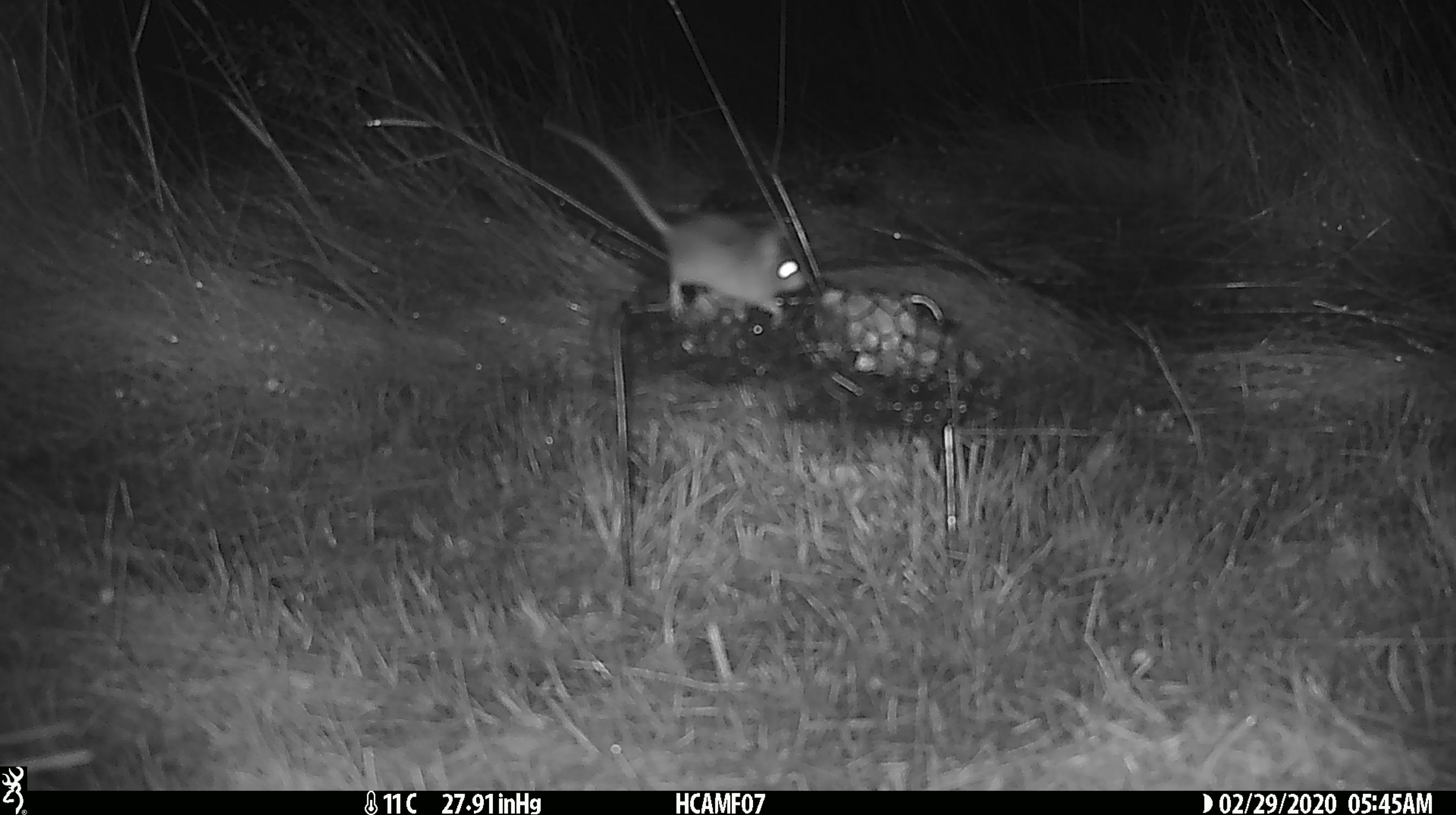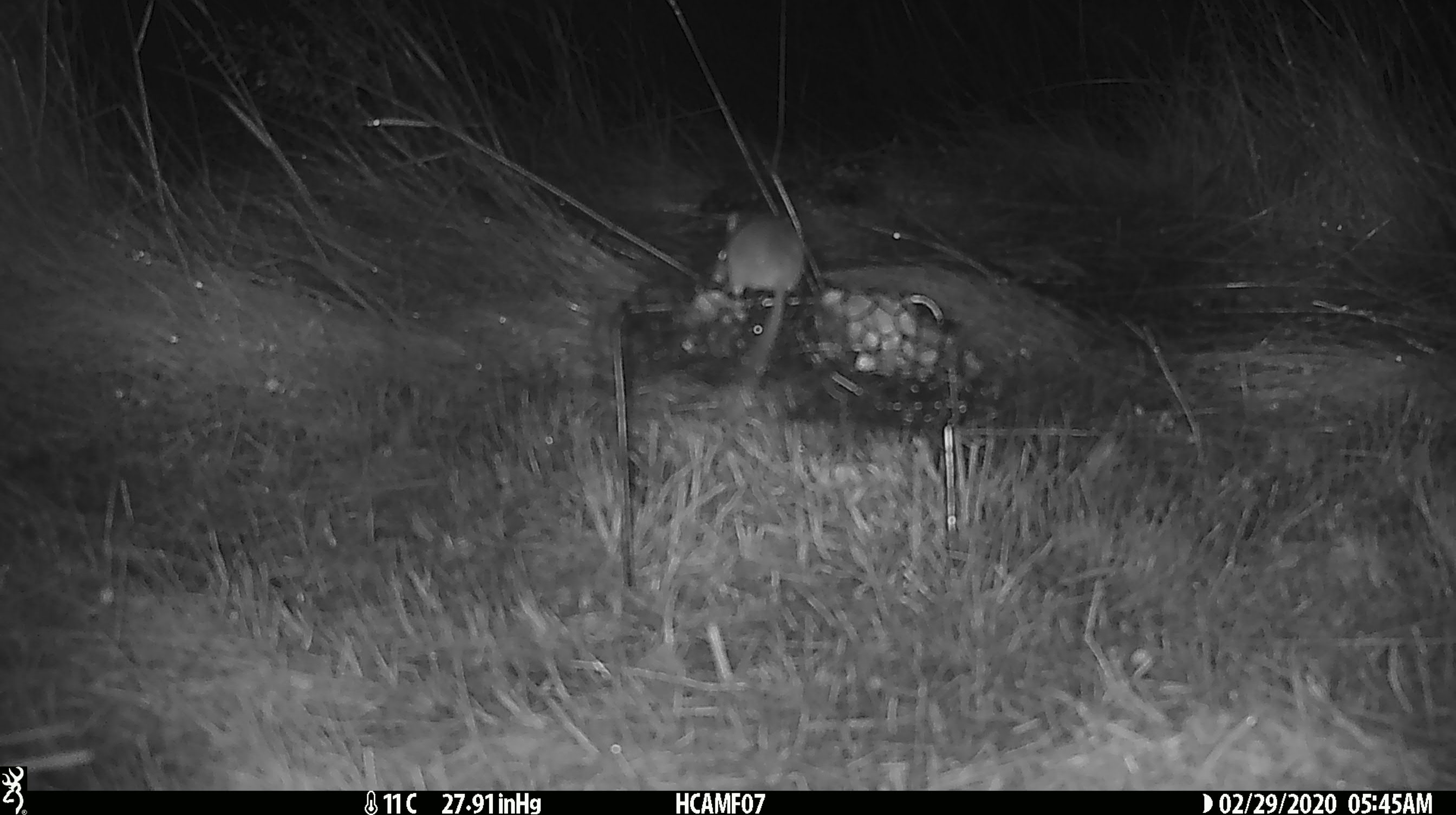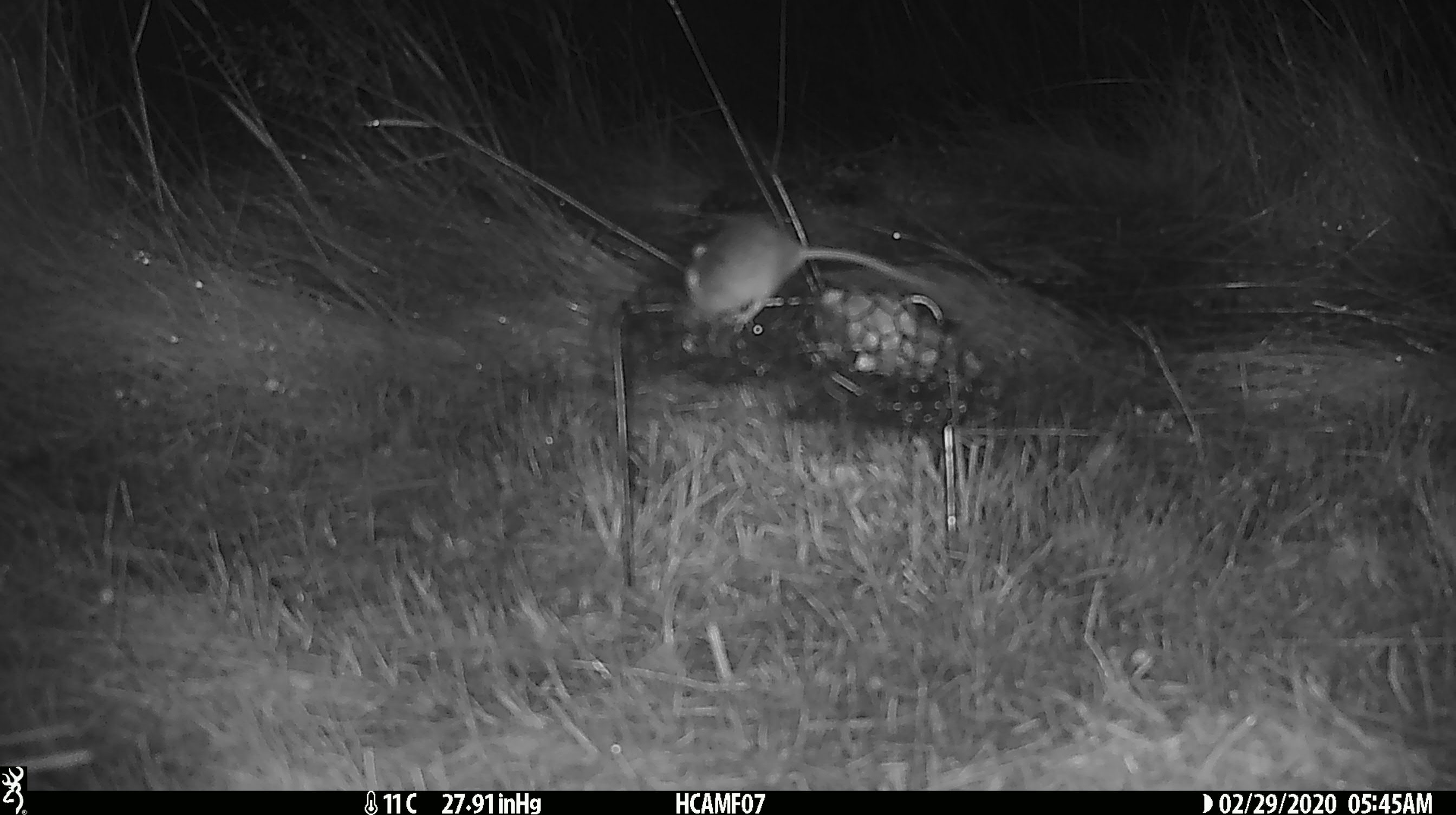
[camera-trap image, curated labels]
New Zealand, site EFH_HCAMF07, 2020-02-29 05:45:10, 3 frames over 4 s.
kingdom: Animalia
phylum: Chordata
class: Mammalia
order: Rodentia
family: Muridae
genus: Mus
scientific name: Mus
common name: mouse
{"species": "mouse (Mus)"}